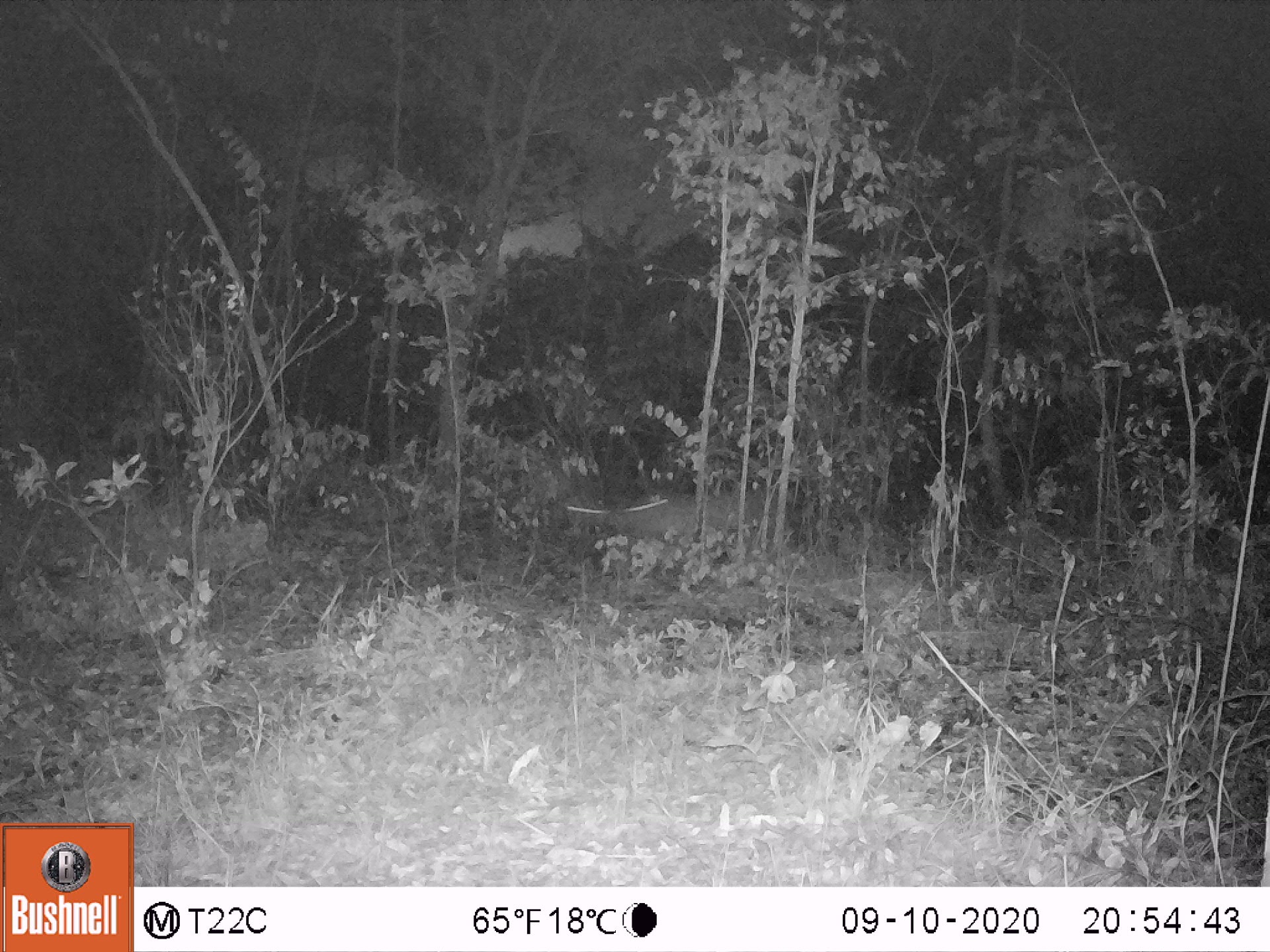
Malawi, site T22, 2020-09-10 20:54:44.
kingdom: Animalia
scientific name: Animalia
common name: other animal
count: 1